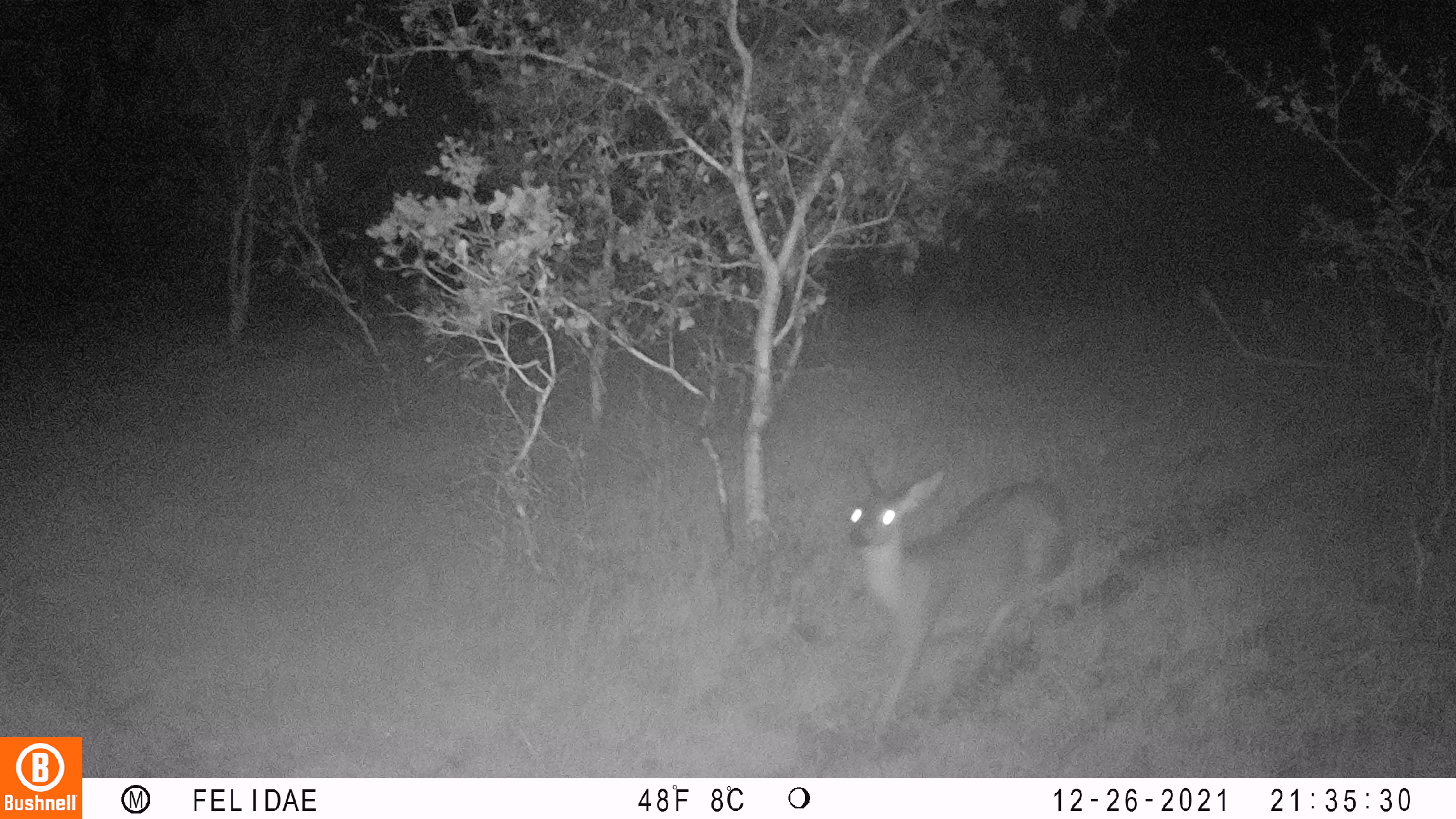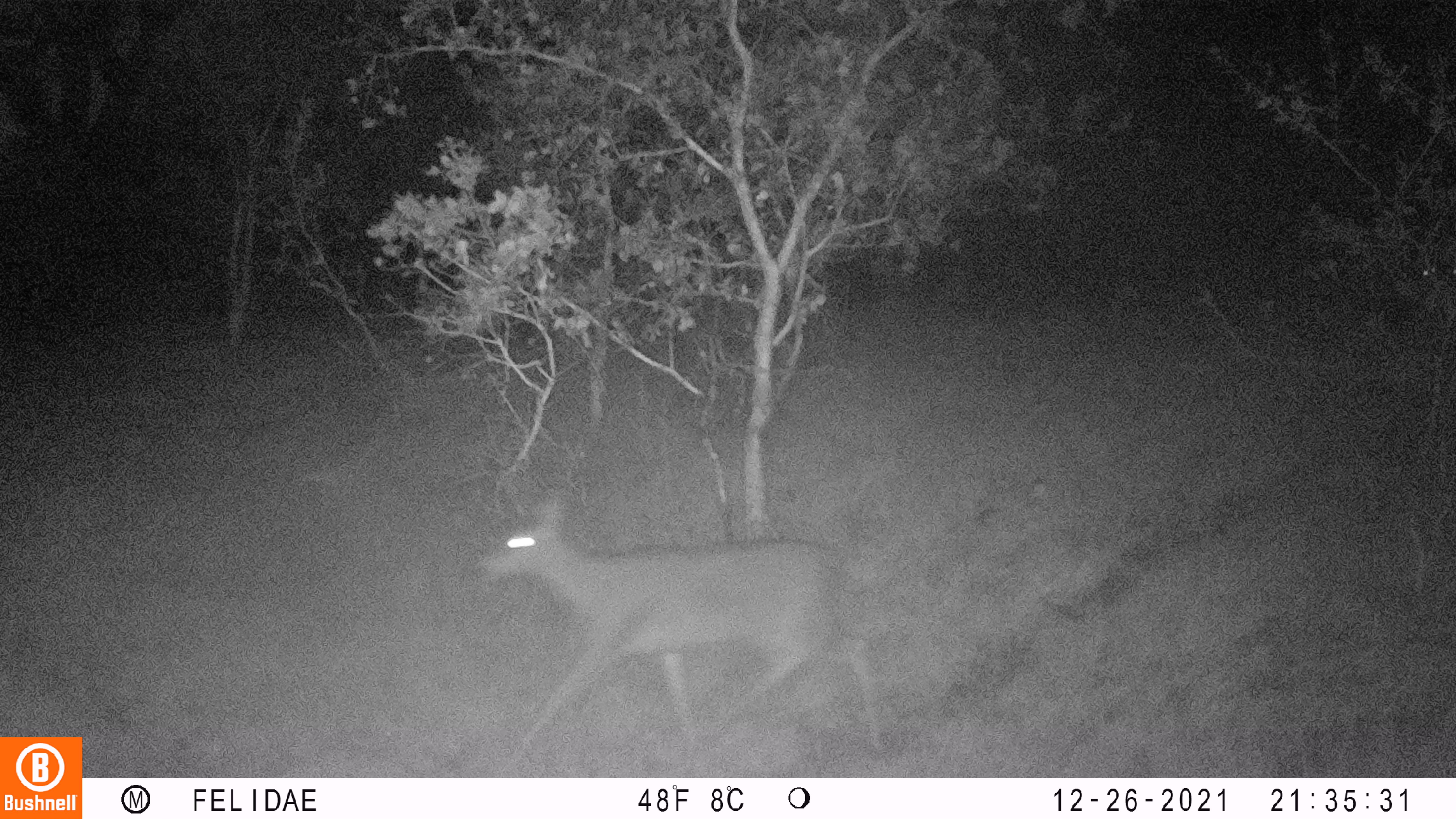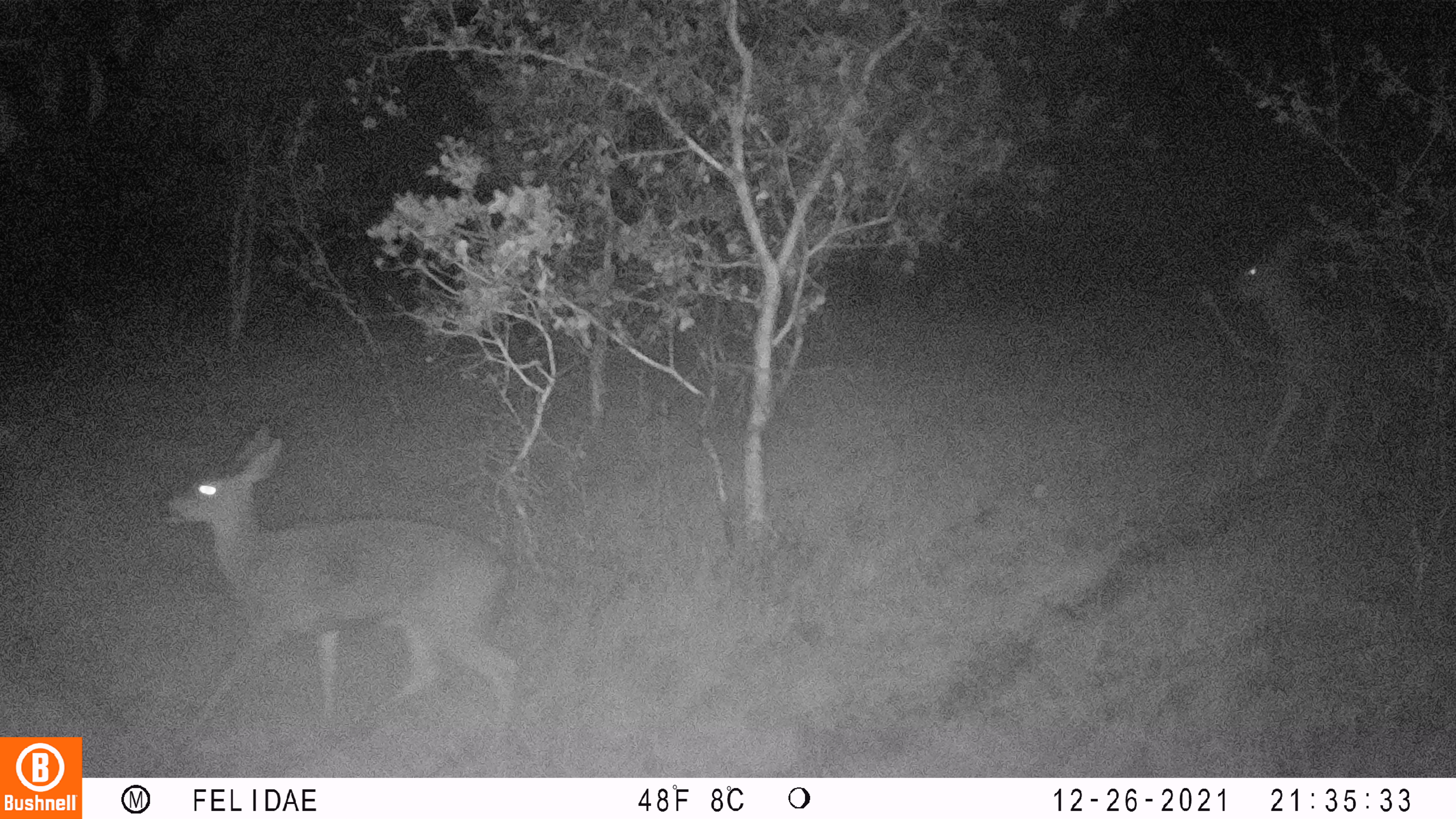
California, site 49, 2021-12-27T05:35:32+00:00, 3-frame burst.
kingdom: Animalia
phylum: Chordata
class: Mammalia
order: Artiodactyla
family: Cervidae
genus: Odocoileus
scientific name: Odocoileus hemionus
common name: mule deer